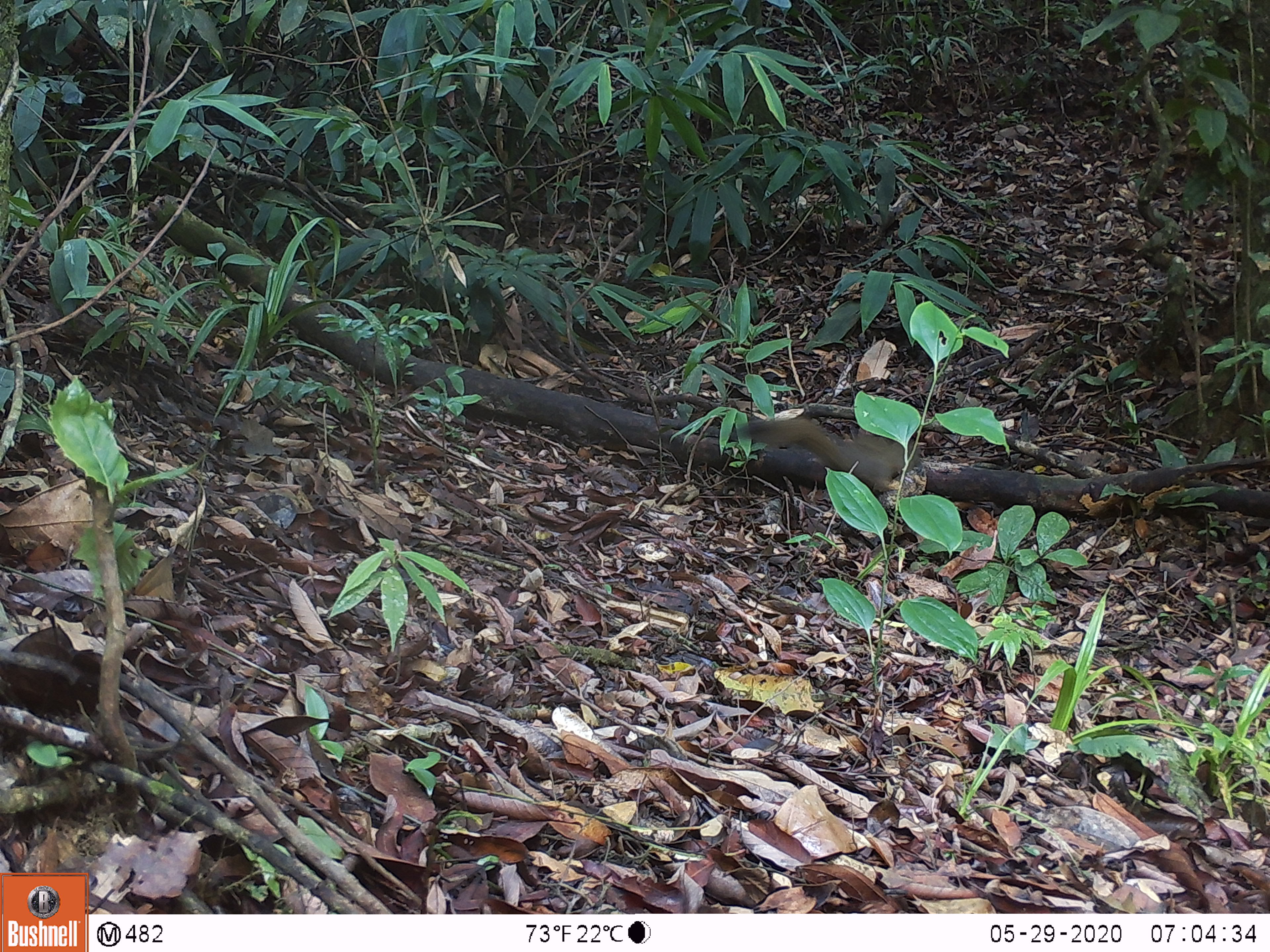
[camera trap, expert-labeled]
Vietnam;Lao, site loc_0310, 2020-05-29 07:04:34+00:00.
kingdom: Animalia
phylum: Chordata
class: Mammalia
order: Rodentia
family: Sciuridae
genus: Callosciurus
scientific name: Callosciurus erythraeus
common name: pallas's squirrel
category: pallass squirrel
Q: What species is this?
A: Pallass squirrel (pallas's squirrel) (Callosciurus erythraeus).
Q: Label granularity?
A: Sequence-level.